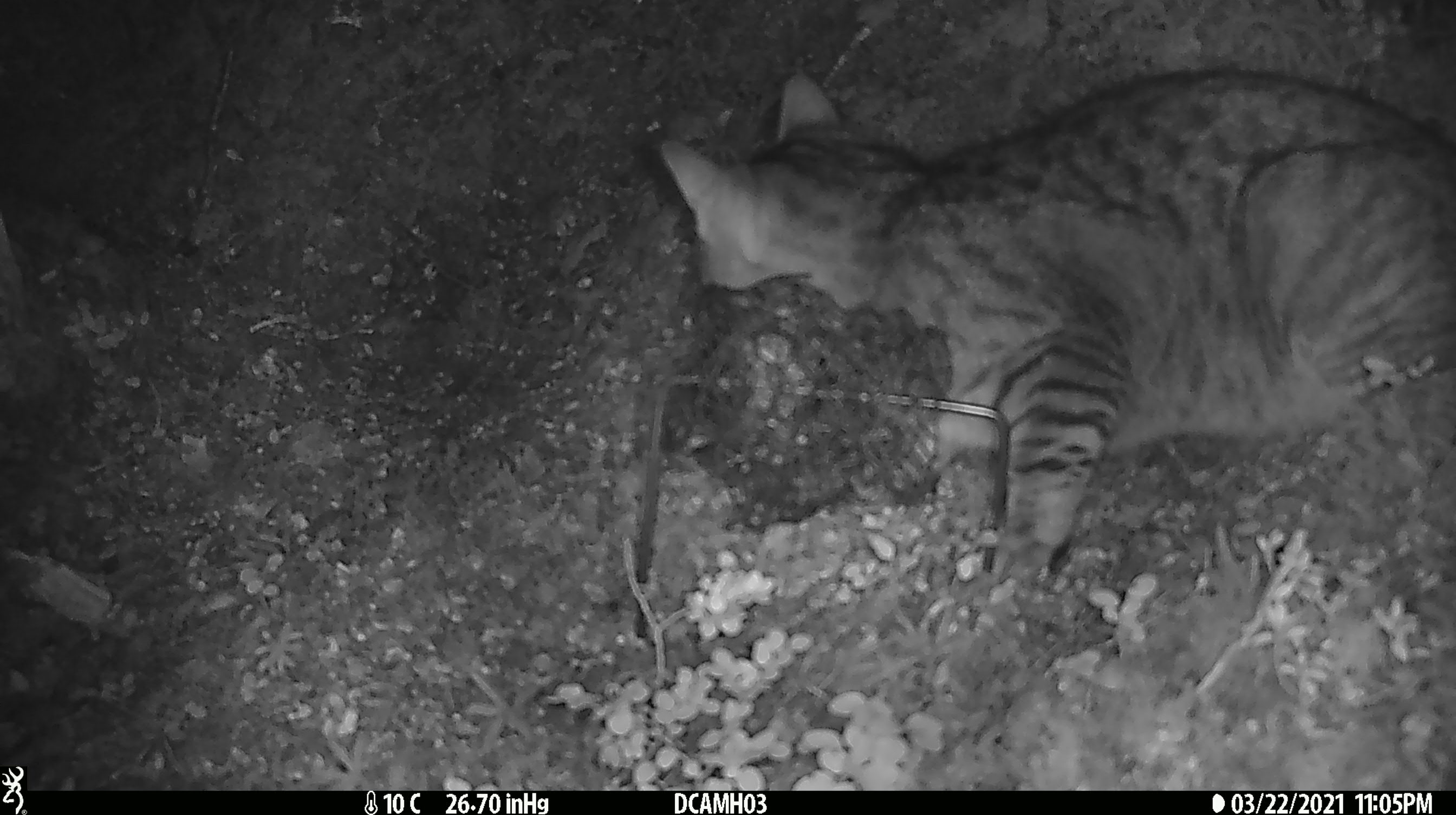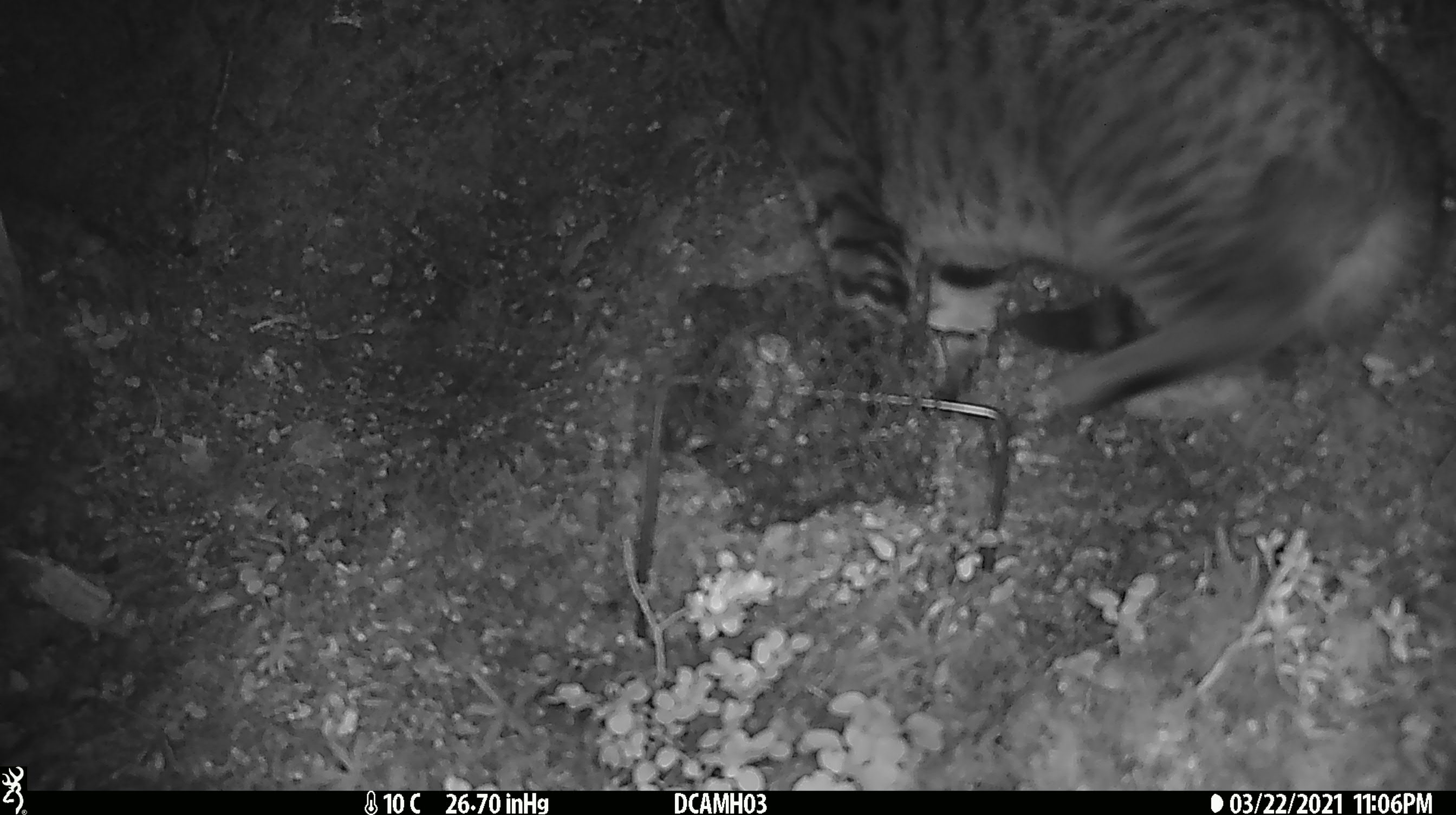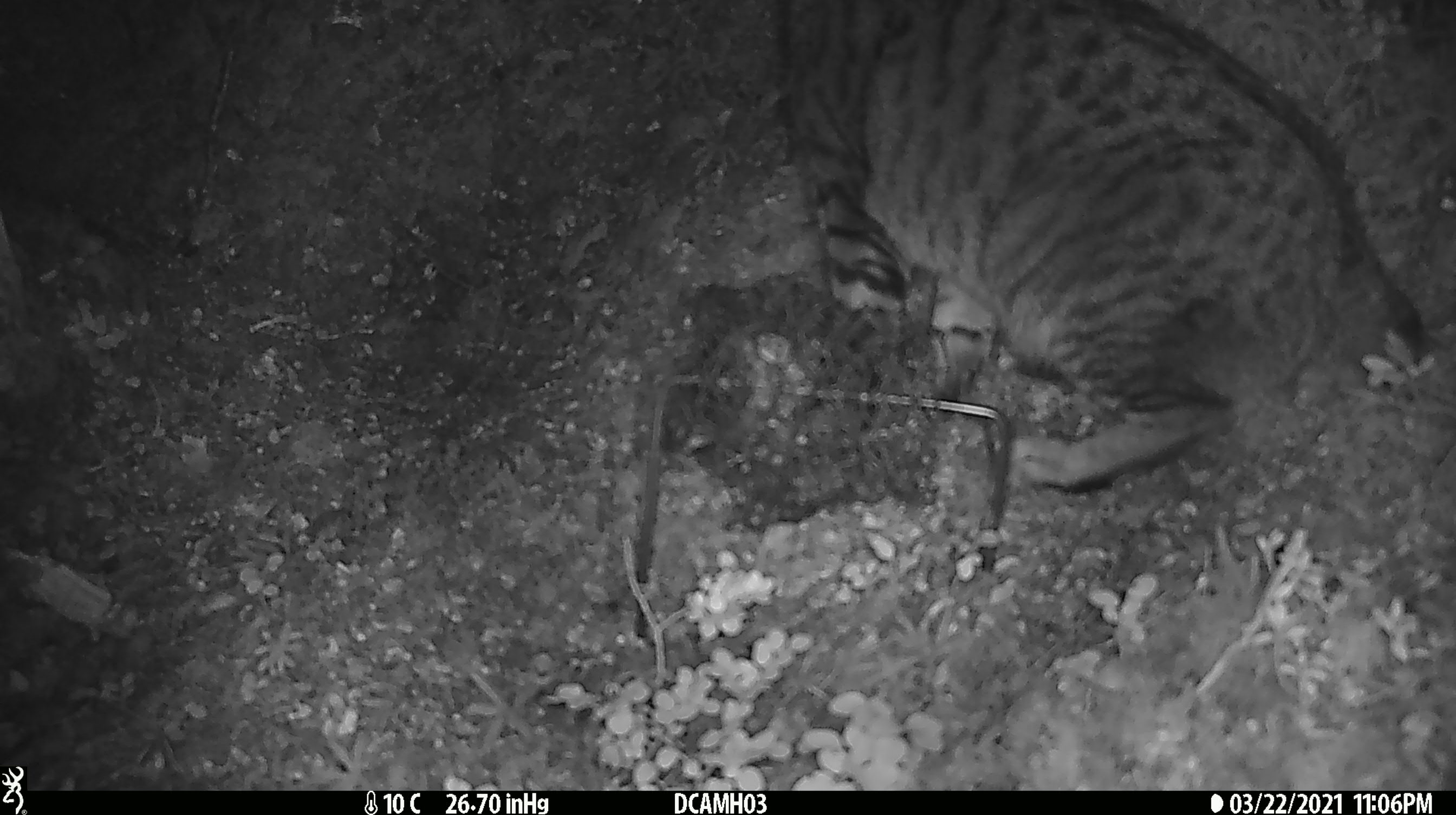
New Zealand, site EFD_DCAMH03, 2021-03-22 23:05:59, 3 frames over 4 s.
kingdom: Animalia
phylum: Chordata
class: Mammalia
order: Carnivora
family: Felidae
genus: Felis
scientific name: Felis catus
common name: domestic cat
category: cat